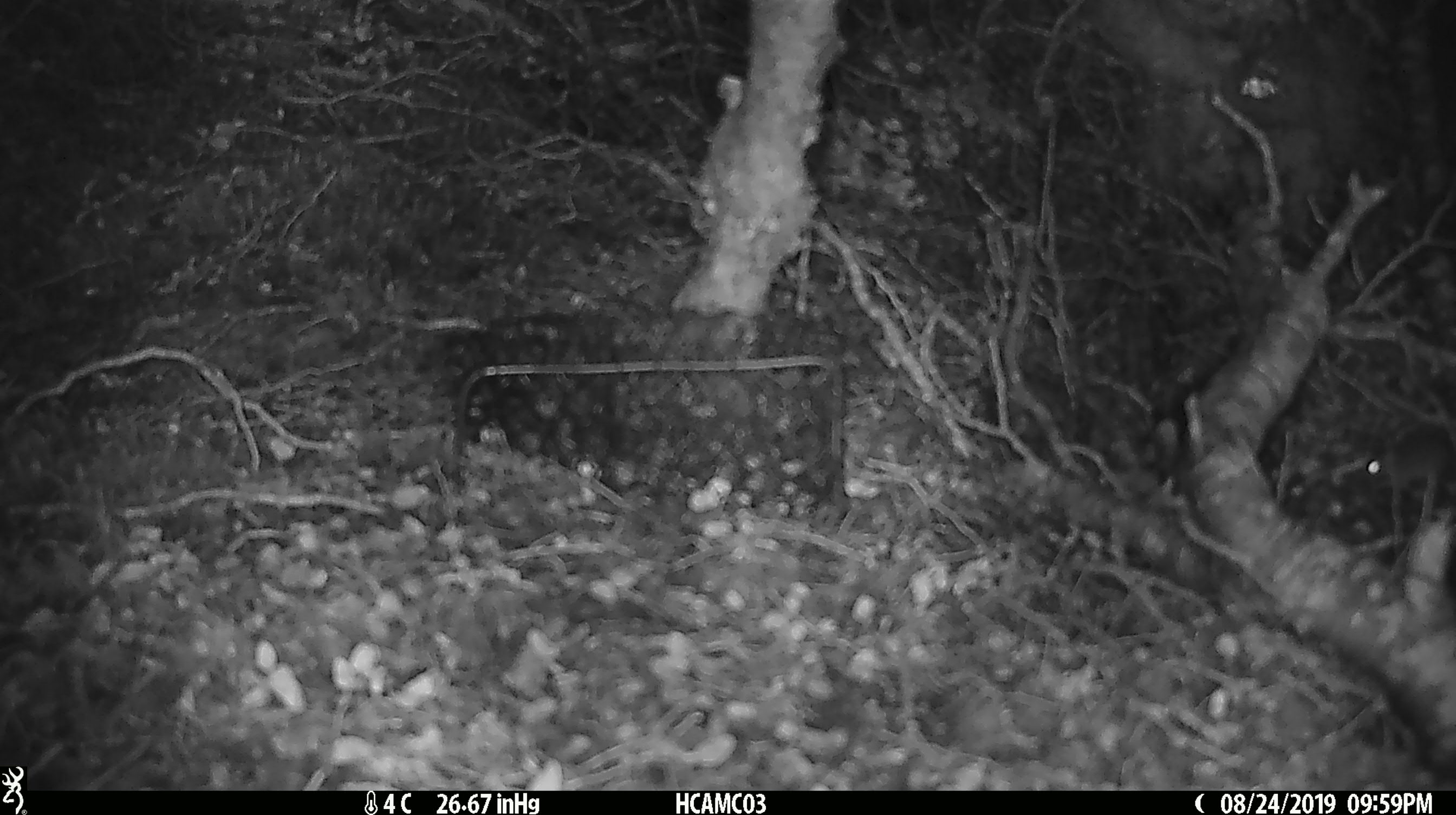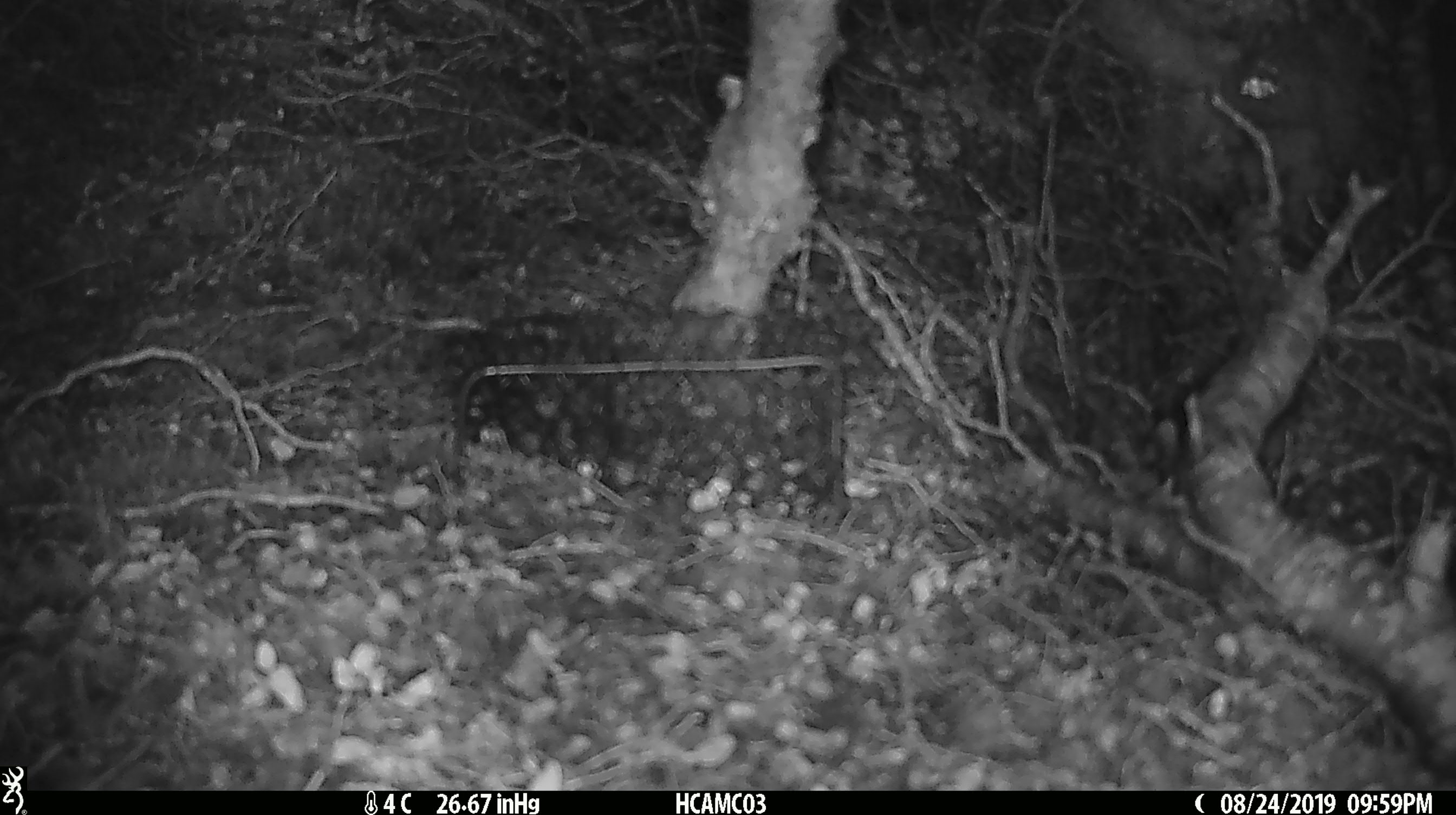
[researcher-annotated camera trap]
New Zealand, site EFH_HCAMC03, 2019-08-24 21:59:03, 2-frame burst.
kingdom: Animalia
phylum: Chordata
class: Mammalia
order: Rodentia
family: Muridae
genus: Mus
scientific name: Mus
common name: mouse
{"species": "mouse (Mus)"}